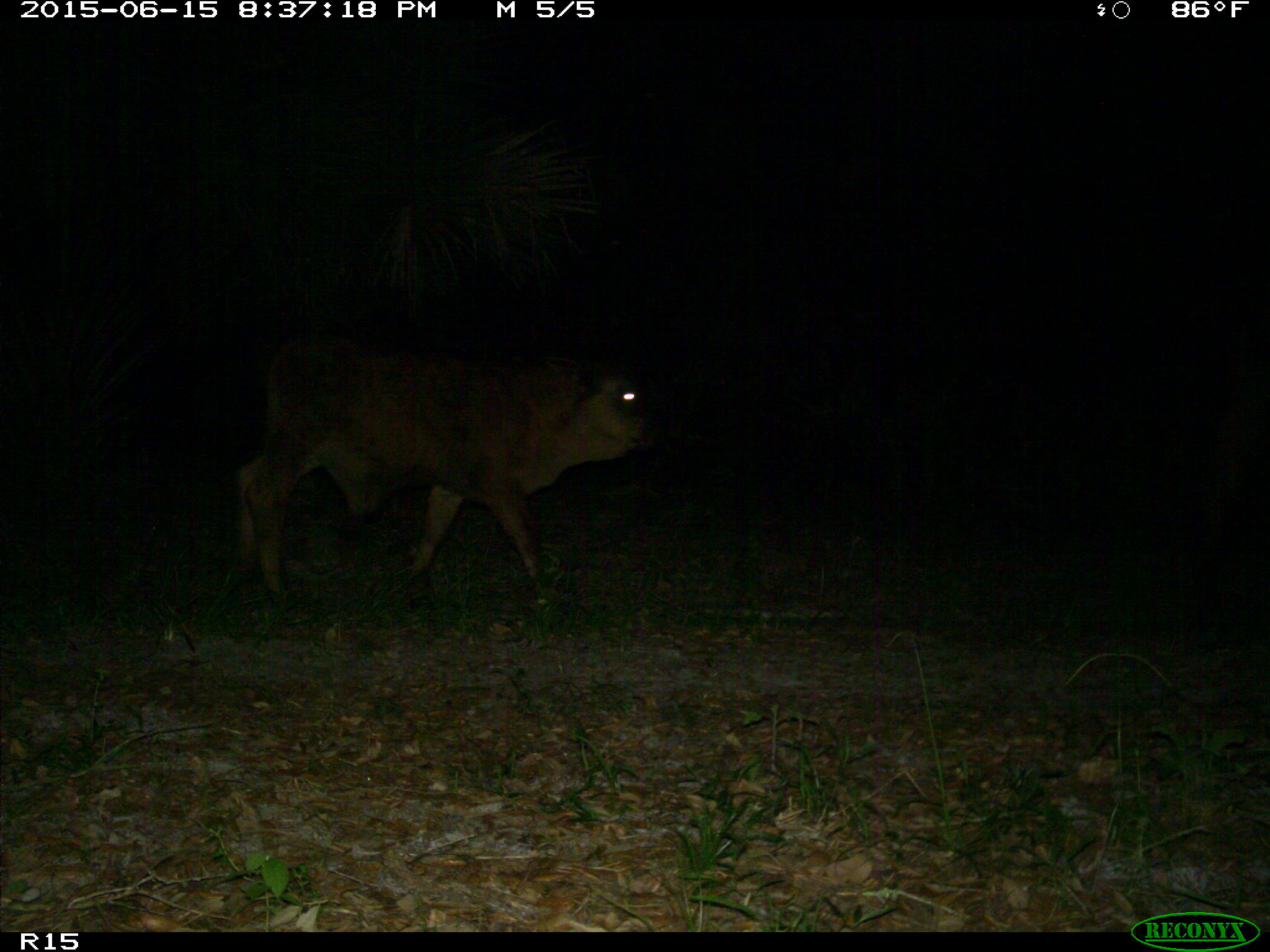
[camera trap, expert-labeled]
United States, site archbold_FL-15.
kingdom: Animalia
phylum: Chordata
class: Mammalia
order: Artiodactyla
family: Bovidae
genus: Bos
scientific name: Bos taurus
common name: domestic cow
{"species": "Bos taurus (domestic cow)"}